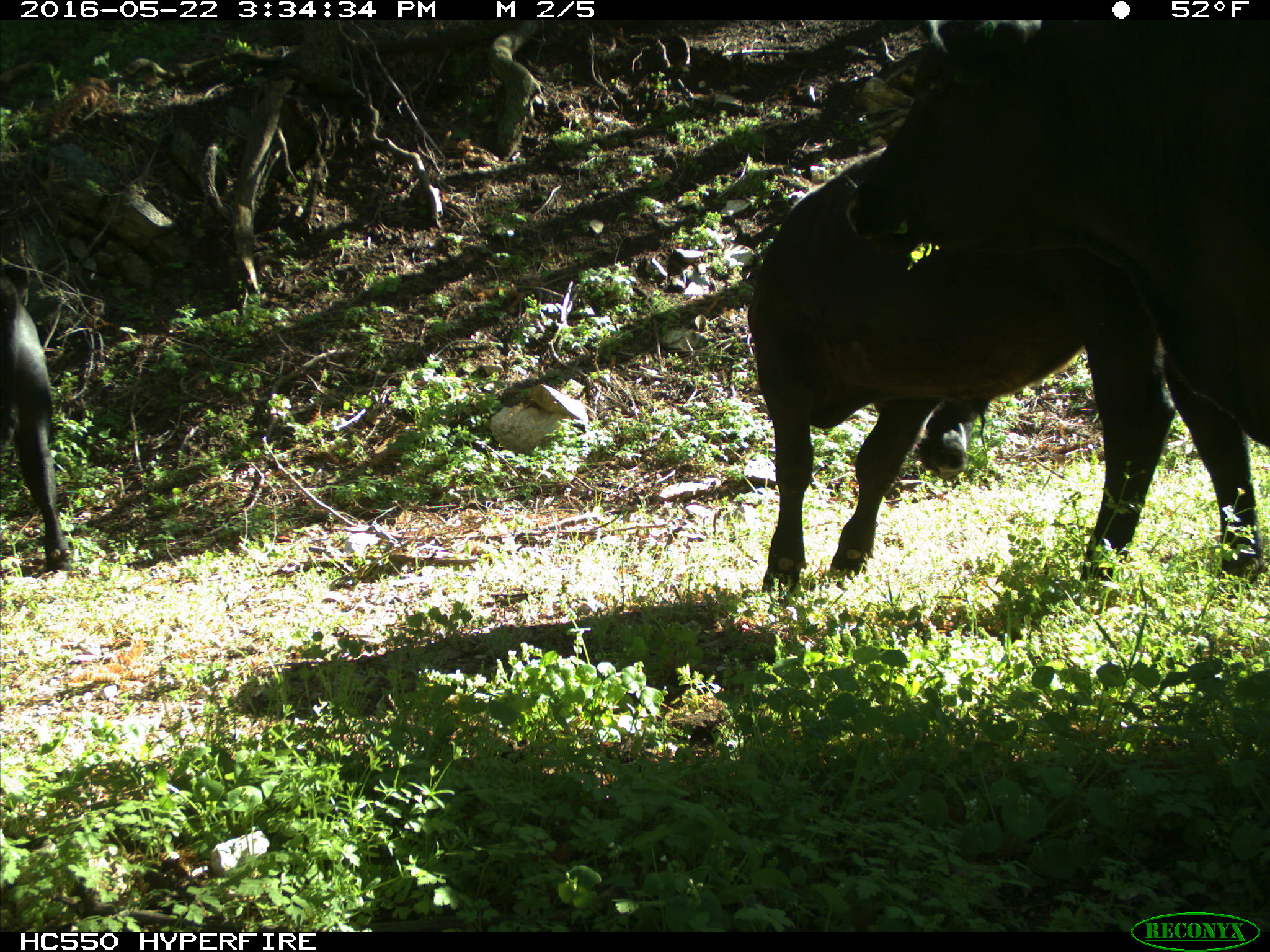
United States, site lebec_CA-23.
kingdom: Animalia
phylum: Chordata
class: Mammalia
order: Artiodactyla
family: Bovidae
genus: Bos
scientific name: Bos taurus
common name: domestic cow